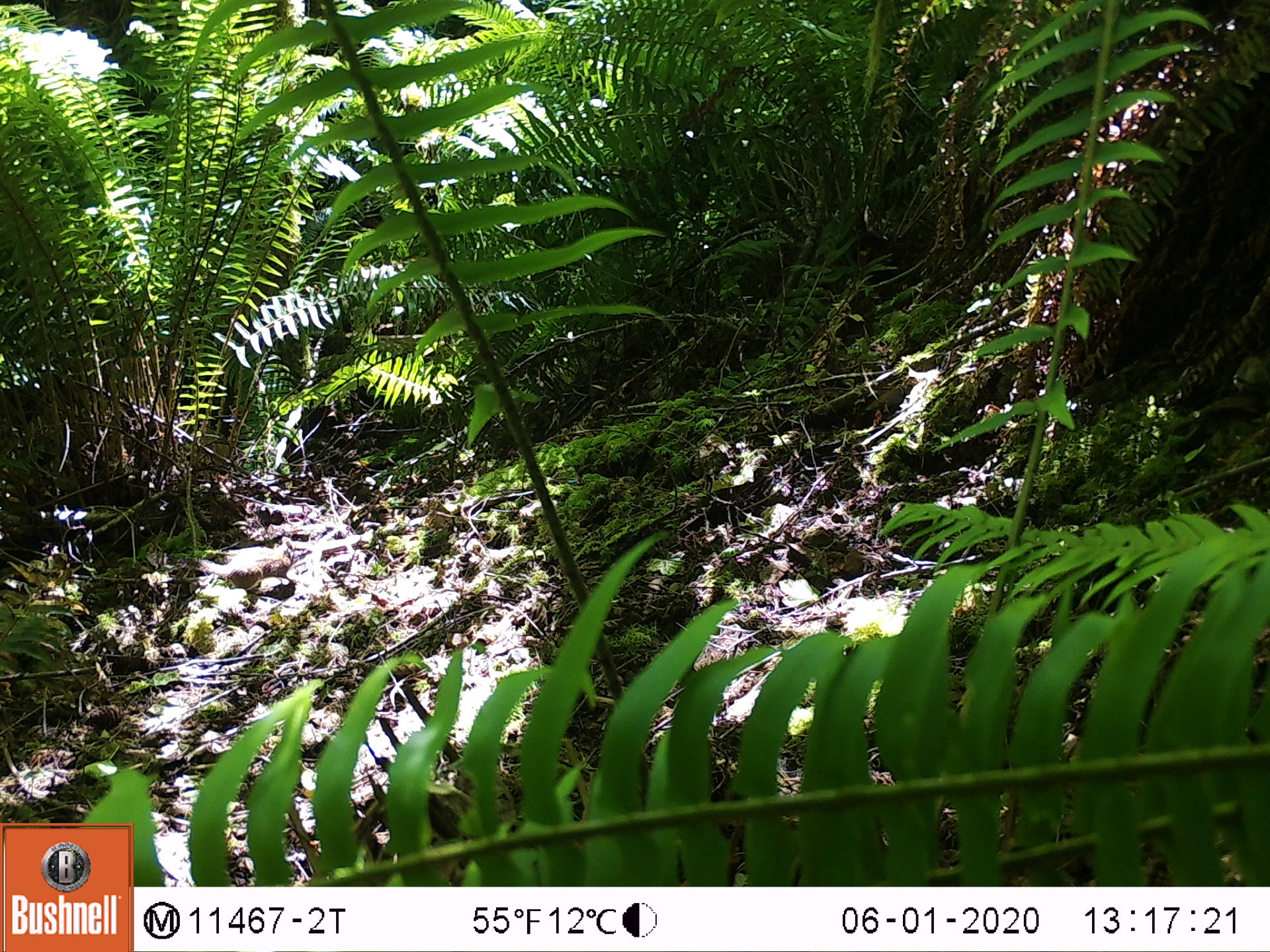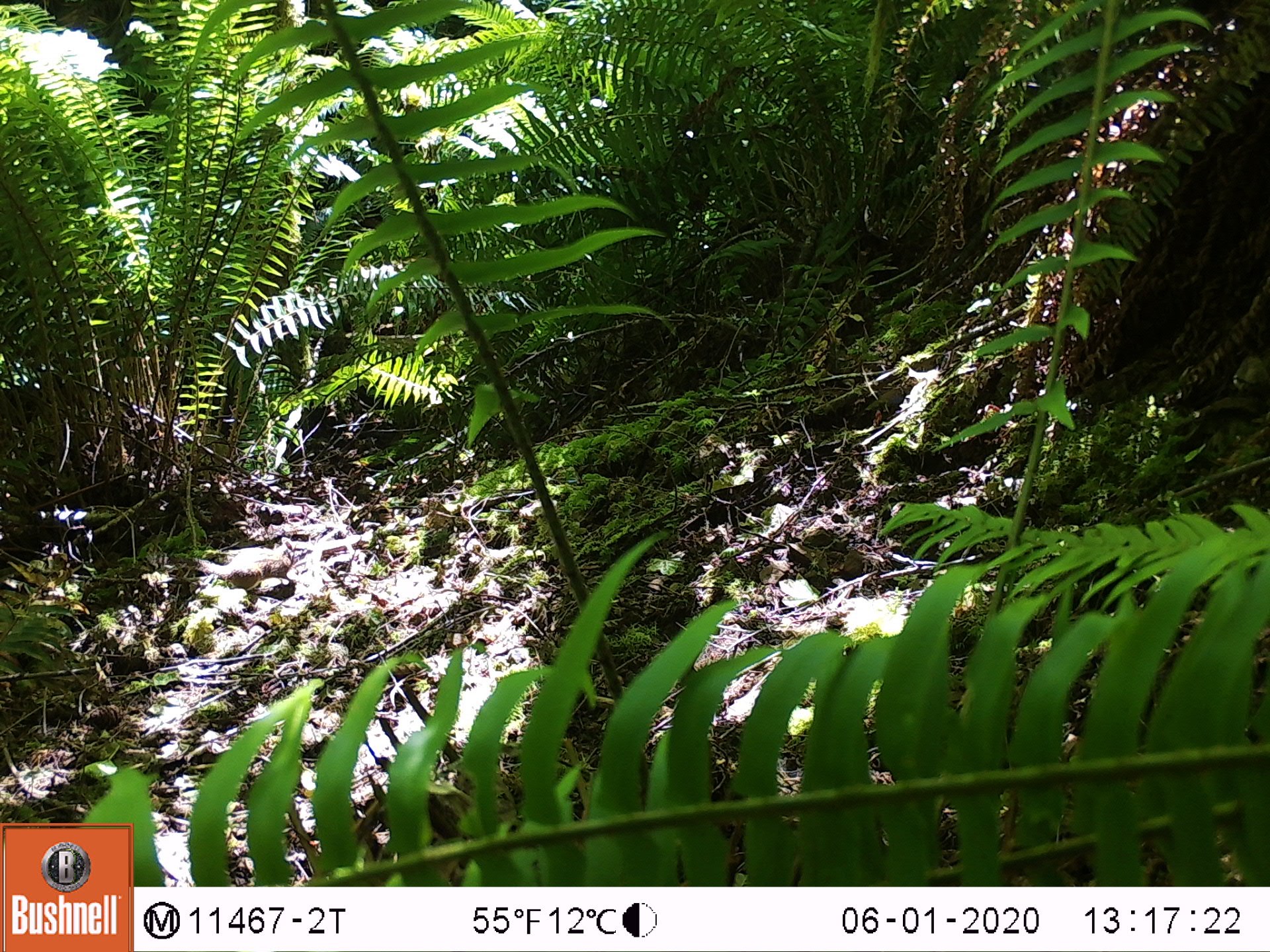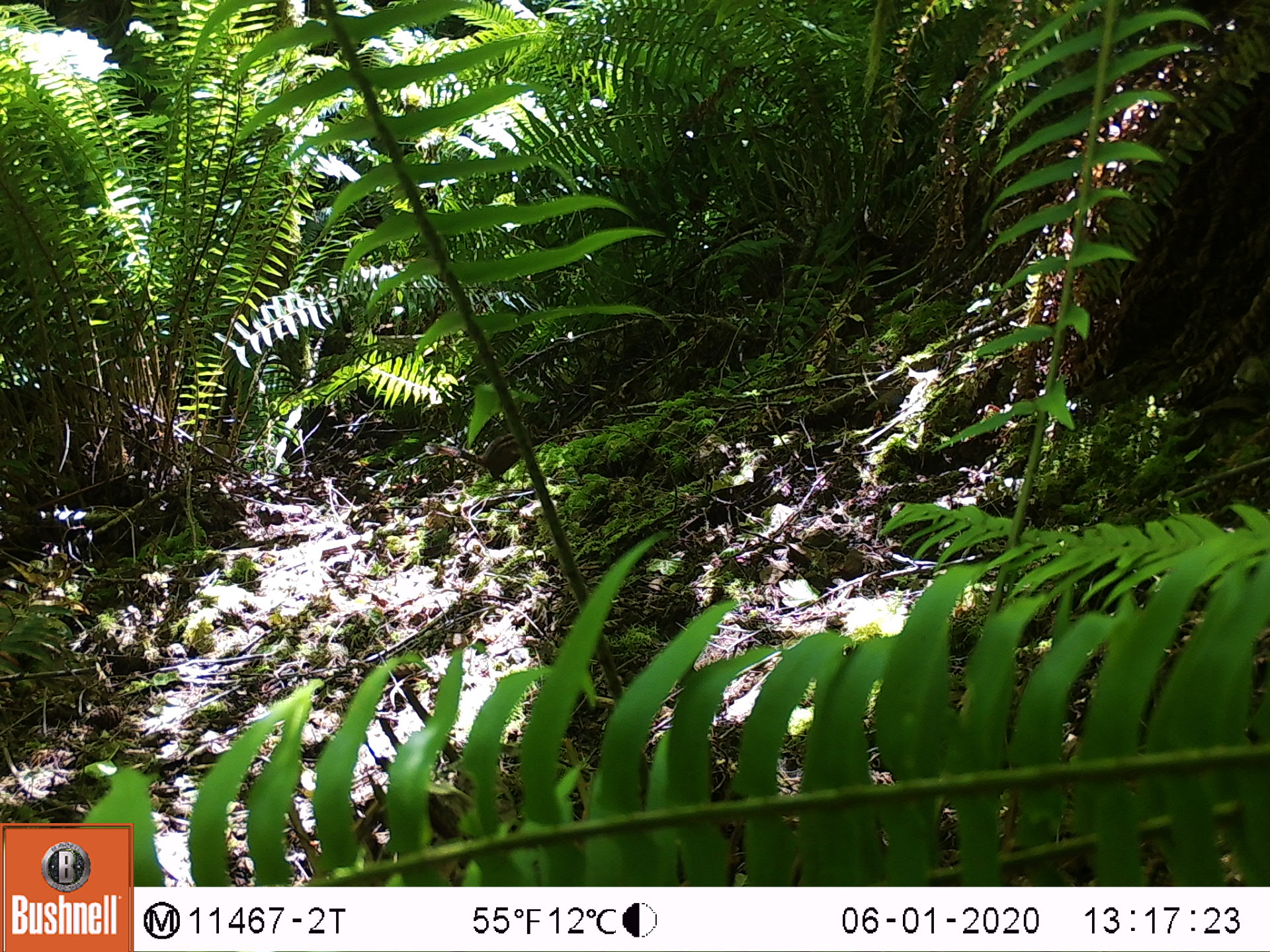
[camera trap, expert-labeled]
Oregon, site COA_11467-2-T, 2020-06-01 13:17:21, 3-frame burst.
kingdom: Animalia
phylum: Chordata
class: Mammalia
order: Rodentia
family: Sciuridae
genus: Neotamias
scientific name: Neotamias townsendii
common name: townsend's chipmunk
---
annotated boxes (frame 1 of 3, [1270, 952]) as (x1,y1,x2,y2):
townsend's chipmunk: (188,534,316,595)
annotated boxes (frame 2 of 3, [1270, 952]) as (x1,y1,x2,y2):
townsend's chipmunk: (183,531,316,596)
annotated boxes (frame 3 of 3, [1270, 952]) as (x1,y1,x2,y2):
townsend's chipmunk: (432,420,553,483)